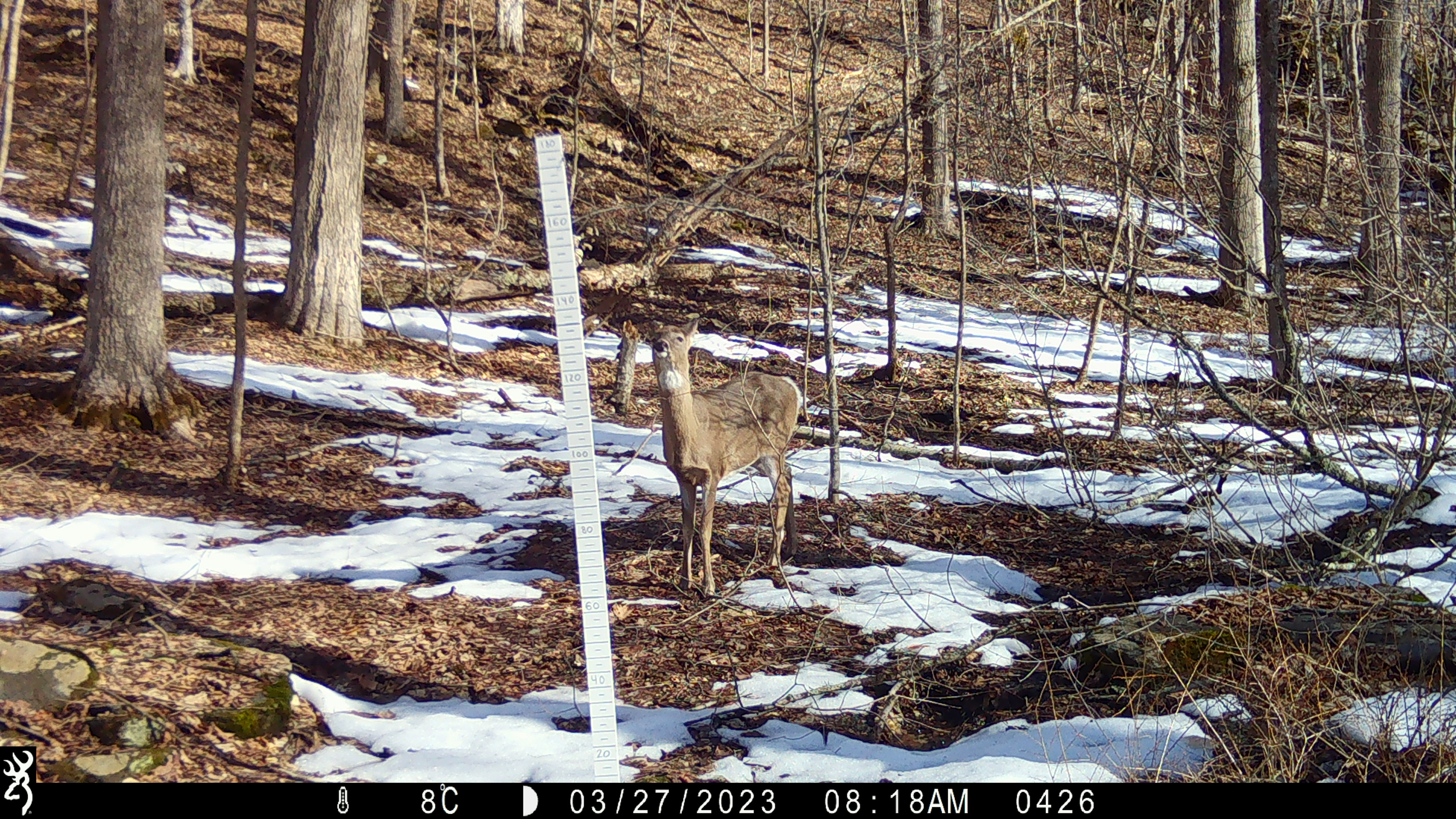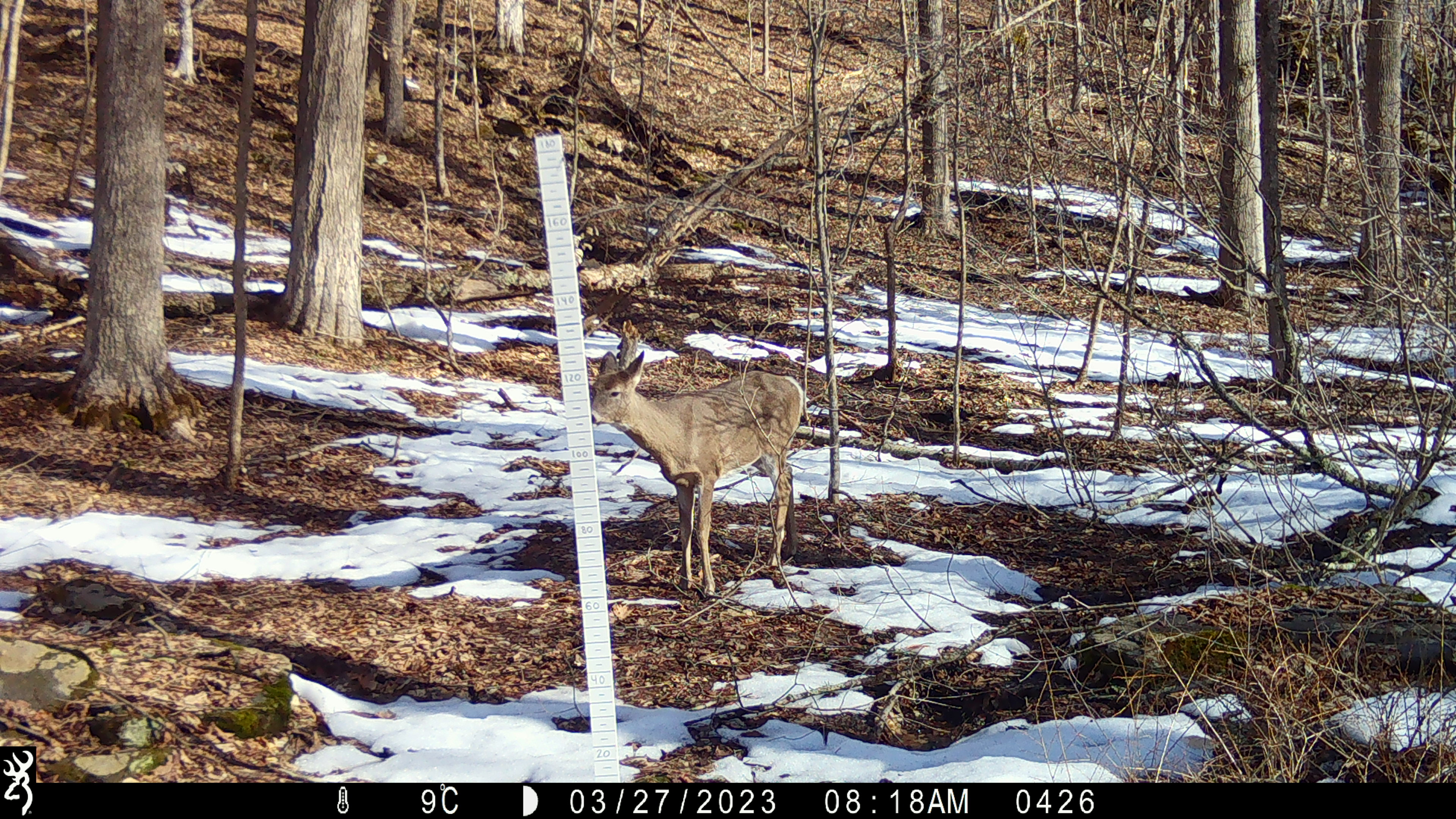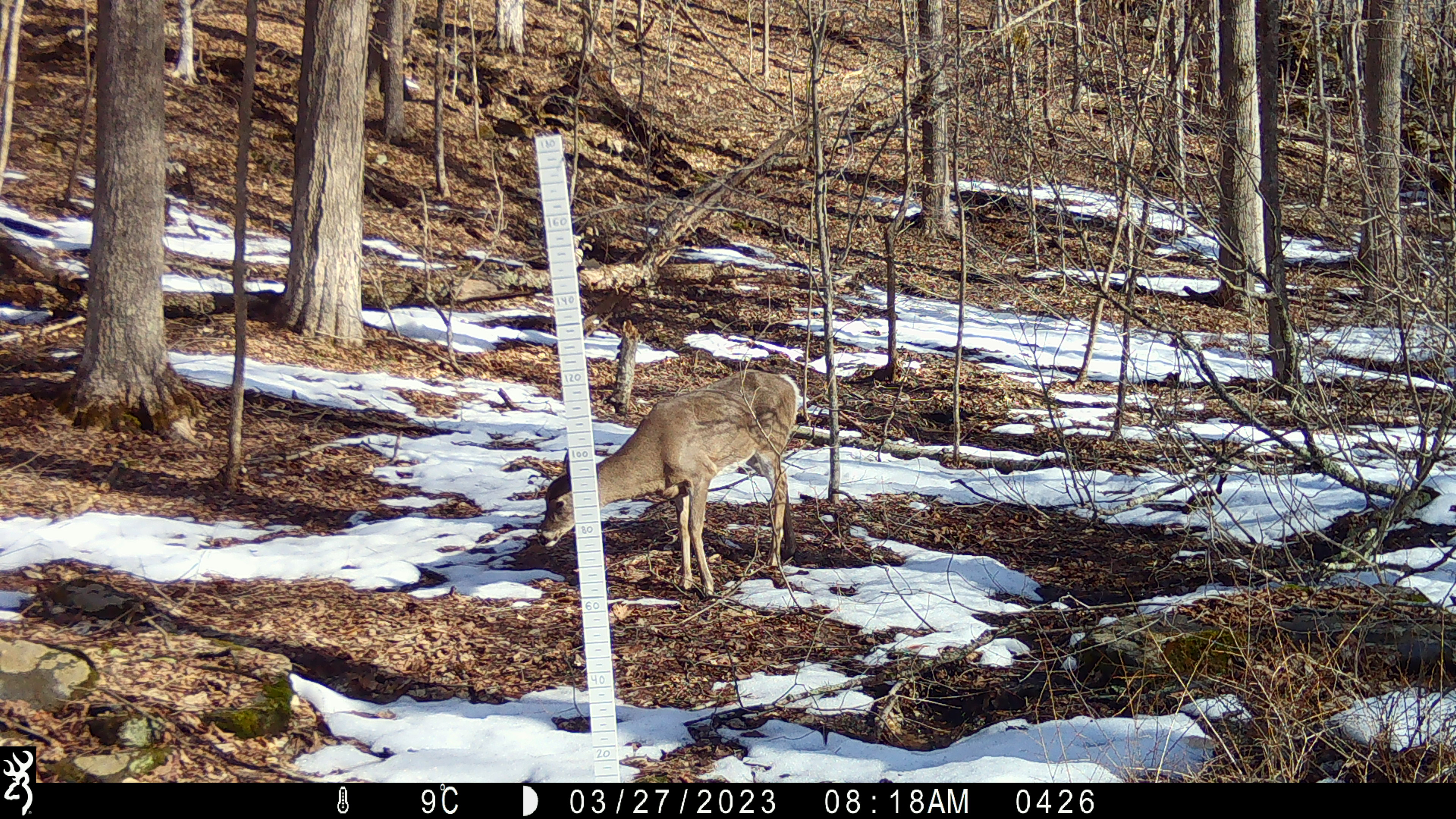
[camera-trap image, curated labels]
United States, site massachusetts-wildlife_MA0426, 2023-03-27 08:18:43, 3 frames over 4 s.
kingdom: Animalia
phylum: Chordata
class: Mammalia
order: Artiodactyla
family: Cervidae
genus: Odocoileus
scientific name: Odocoileus virginianus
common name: white-tailed deer